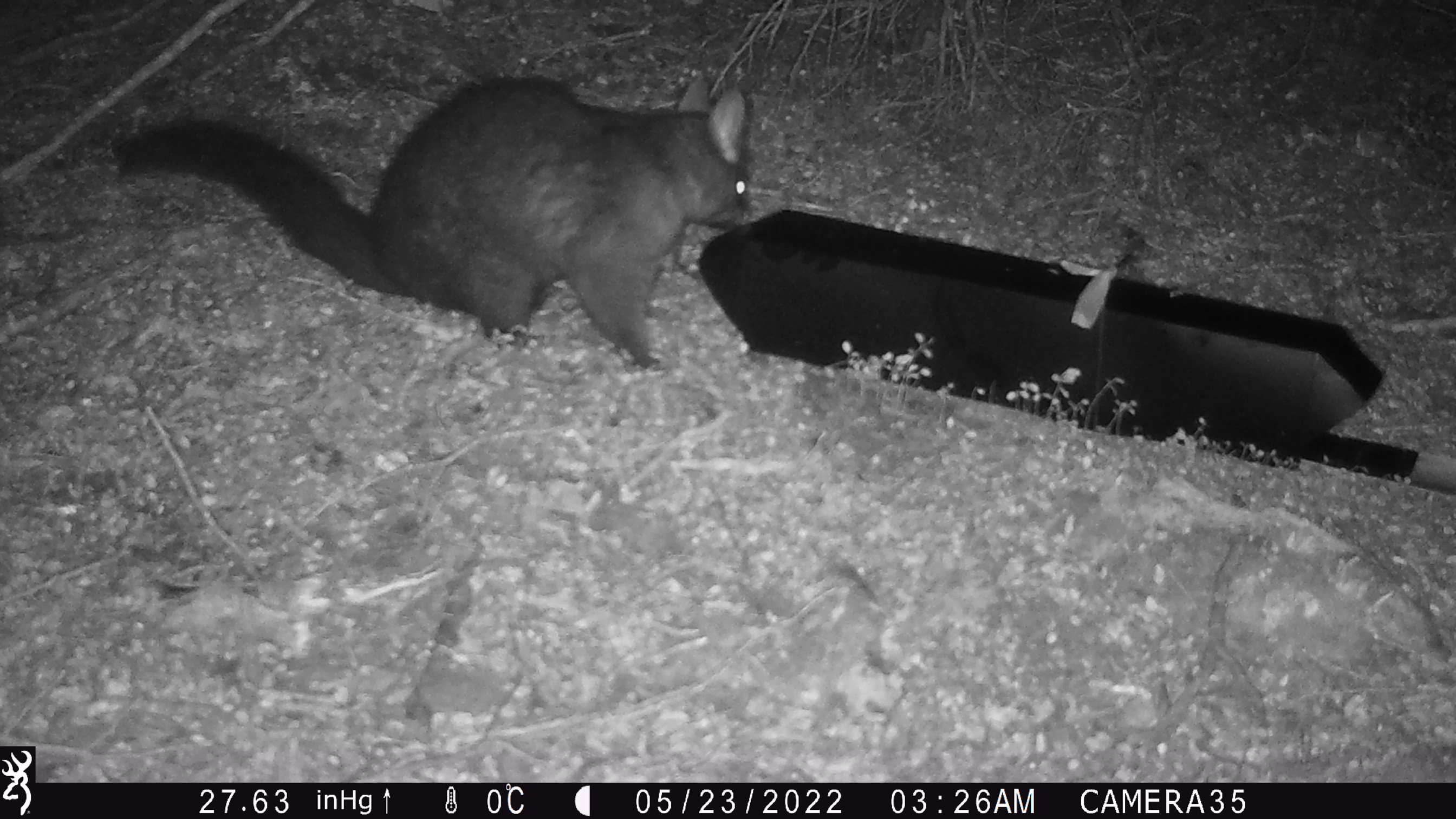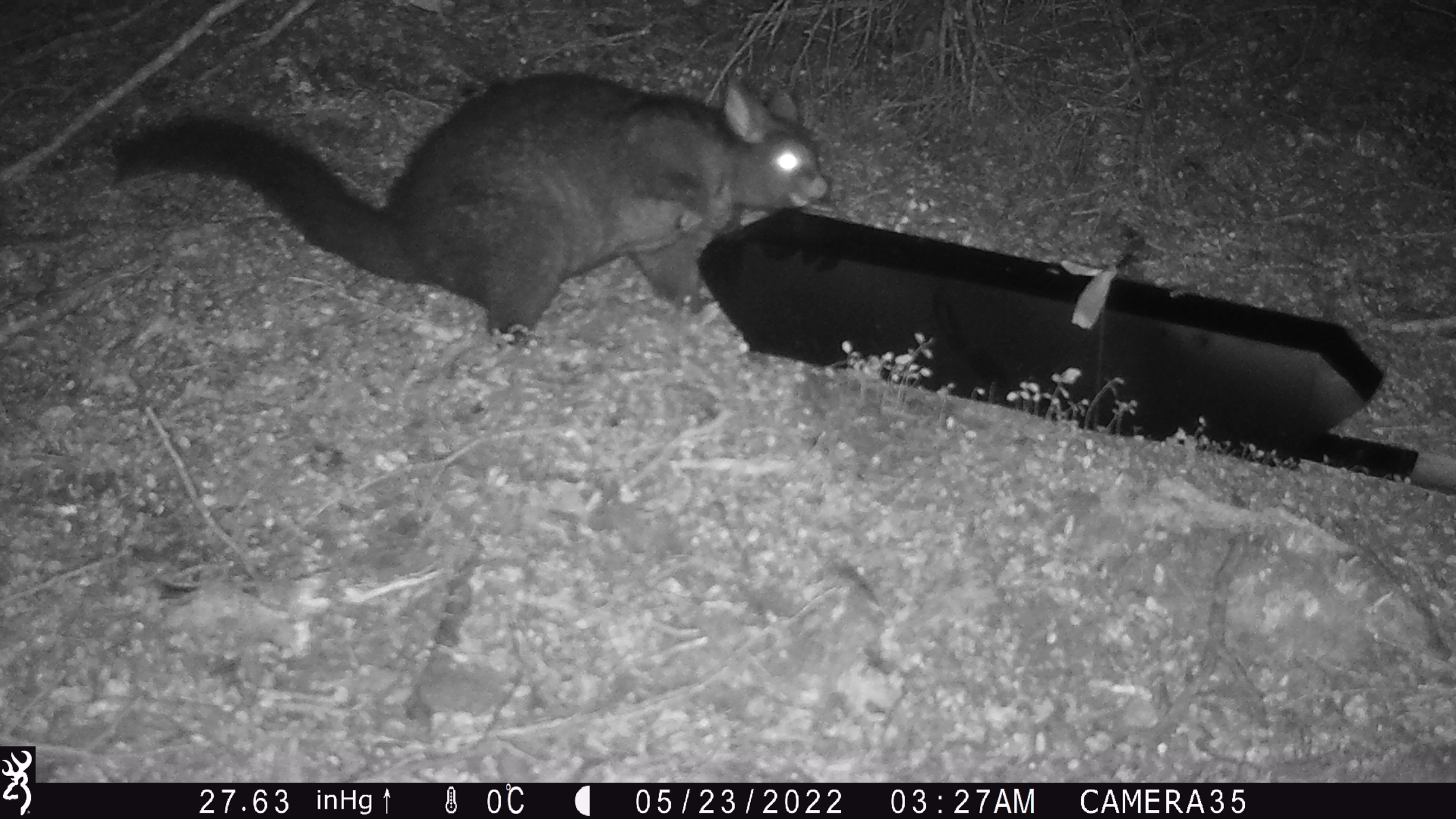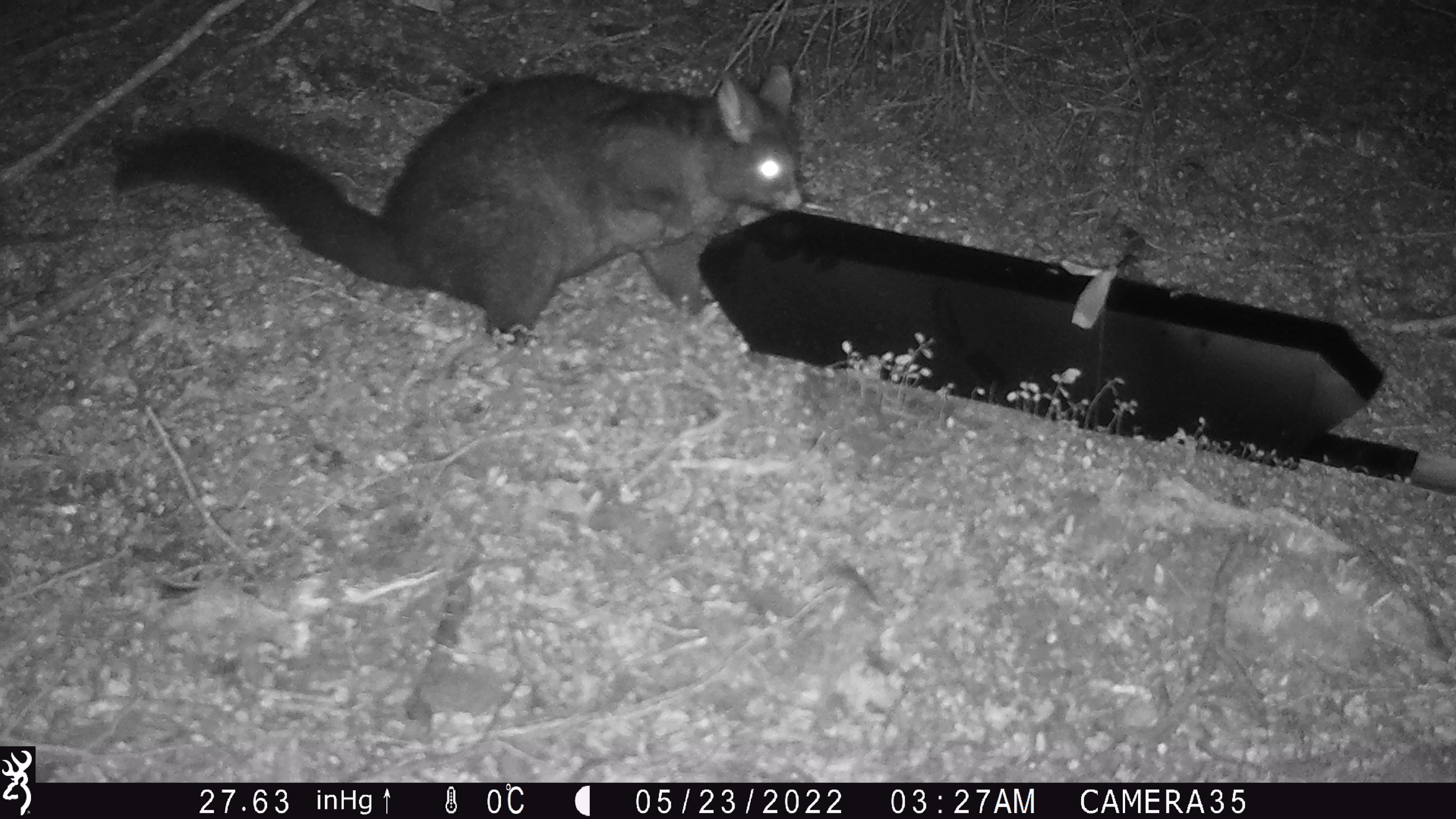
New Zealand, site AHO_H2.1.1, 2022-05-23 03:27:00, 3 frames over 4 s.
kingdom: Animalia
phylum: Chordata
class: Mammalia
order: Diprotodontia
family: Phalangeridae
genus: Trichosurus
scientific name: Trichosurus vulpecula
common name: common brushtail possum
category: possum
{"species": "possum (common brushtail possum) (Trichosurus vulpecula)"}